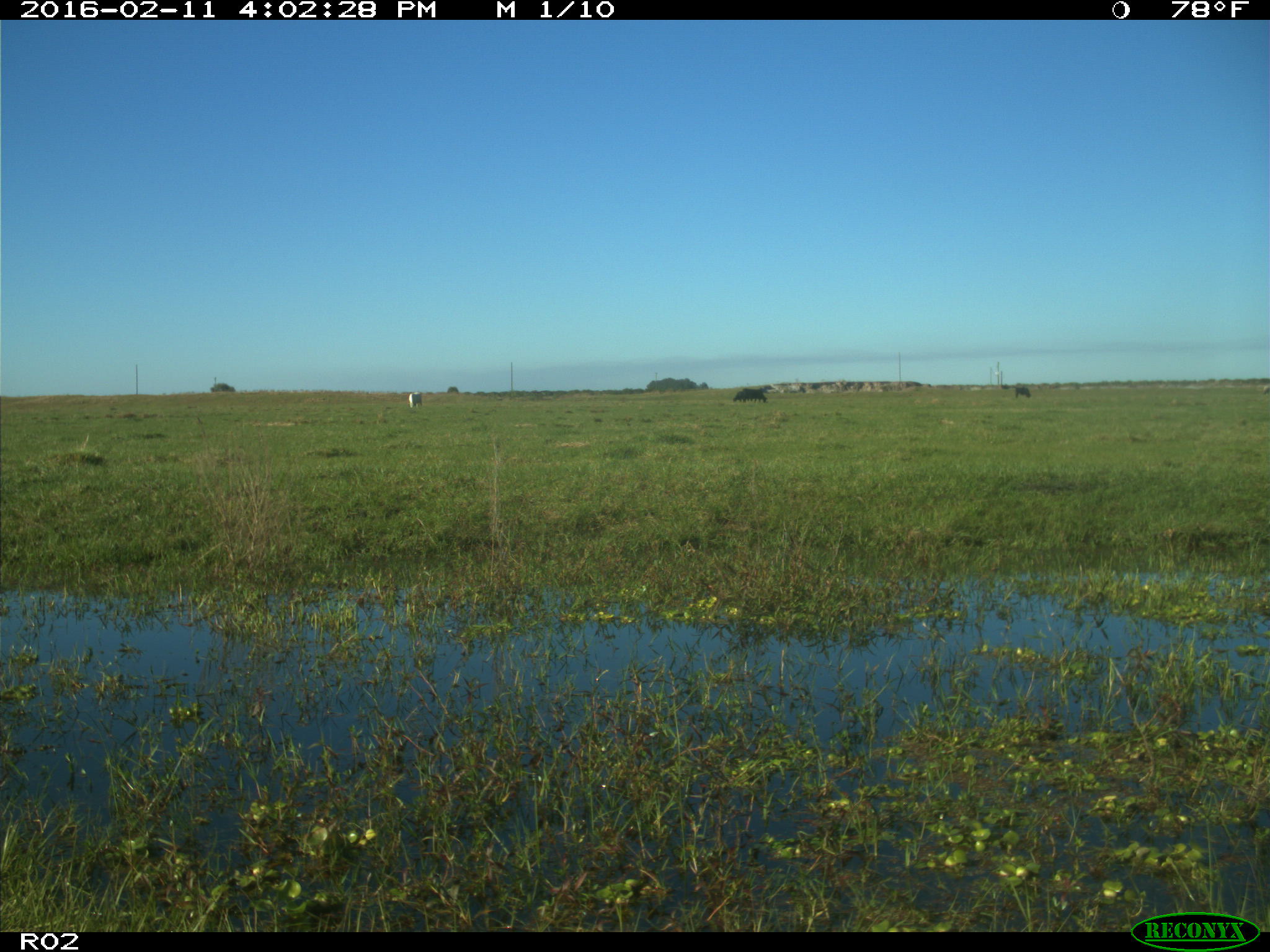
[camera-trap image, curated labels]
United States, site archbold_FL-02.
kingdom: Animalia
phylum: Chordata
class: Mammalia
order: Artiodactyla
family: Bovidae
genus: Bos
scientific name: Bos taurus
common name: domestic cow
Bos taurus (domestic cow).